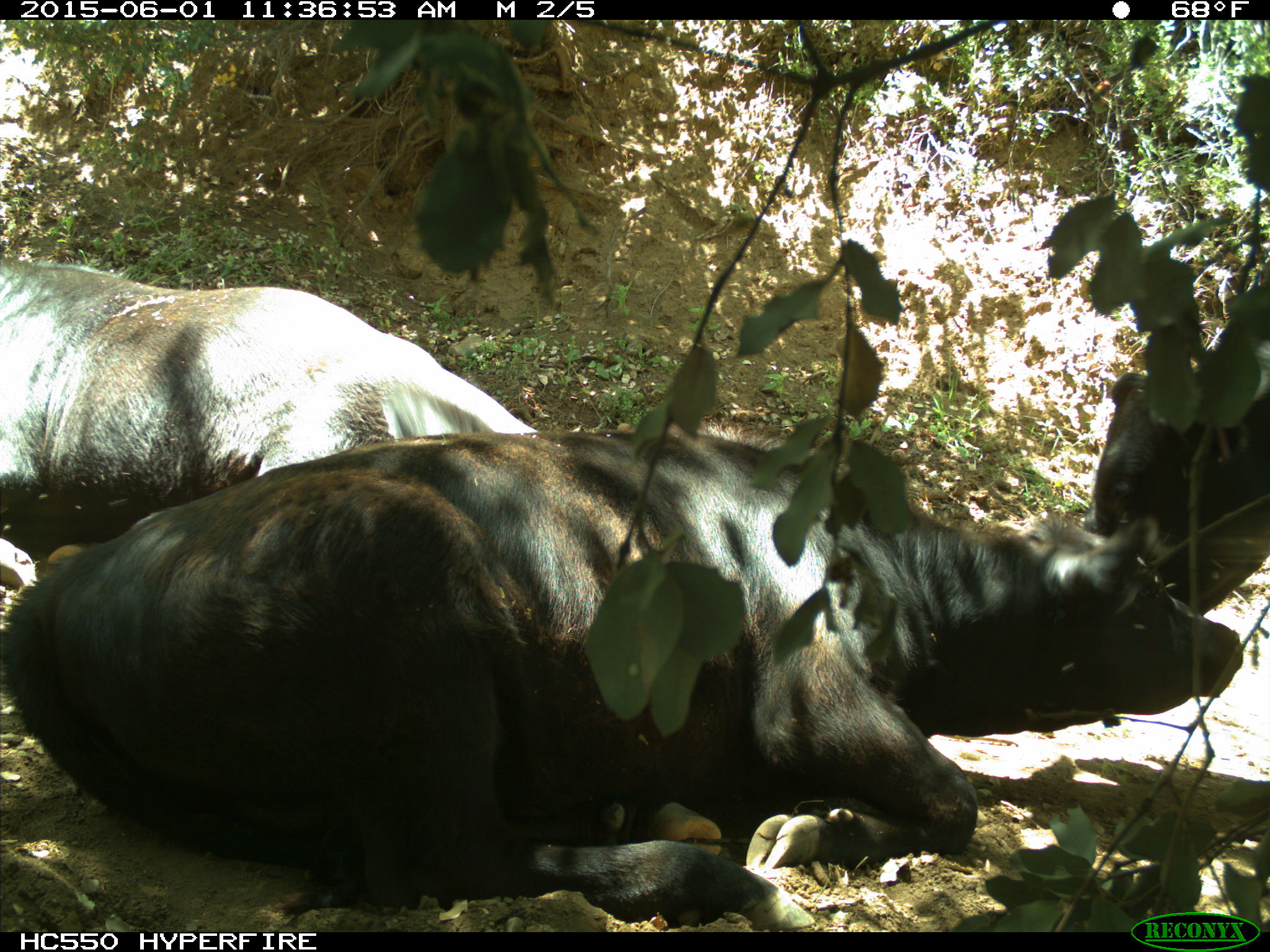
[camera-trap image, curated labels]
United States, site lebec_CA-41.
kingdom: Animalia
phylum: Chordata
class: Mammalia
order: Artiodactyla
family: Bovidae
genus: Bos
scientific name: Bos taurus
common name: domestic cow